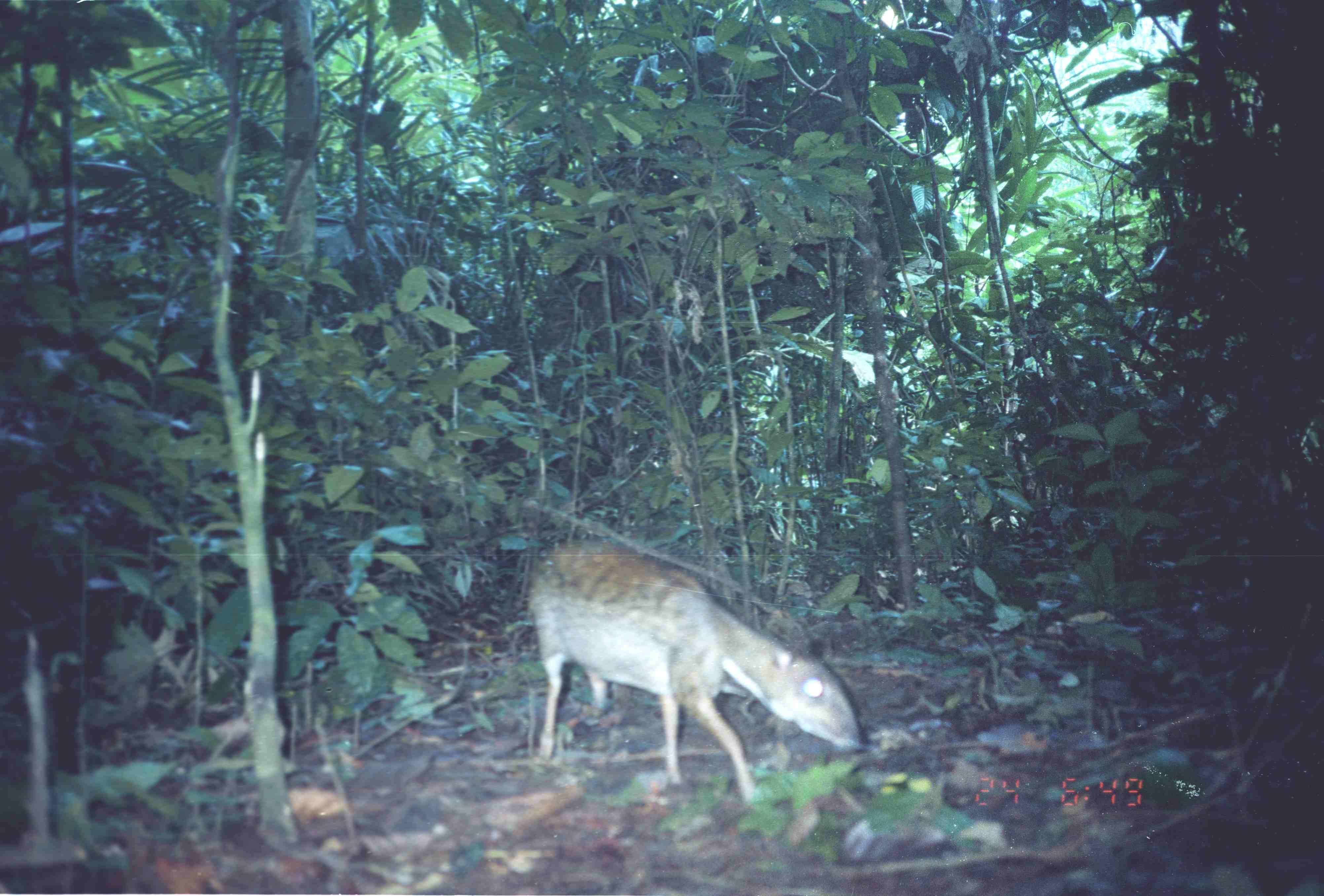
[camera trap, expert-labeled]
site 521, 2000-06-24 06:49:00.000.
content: unidentified animal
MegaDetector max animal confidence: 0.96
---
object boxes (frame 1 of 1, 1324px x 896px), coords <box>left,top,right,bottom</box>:
unknown: <box>526,538,863,805</box>